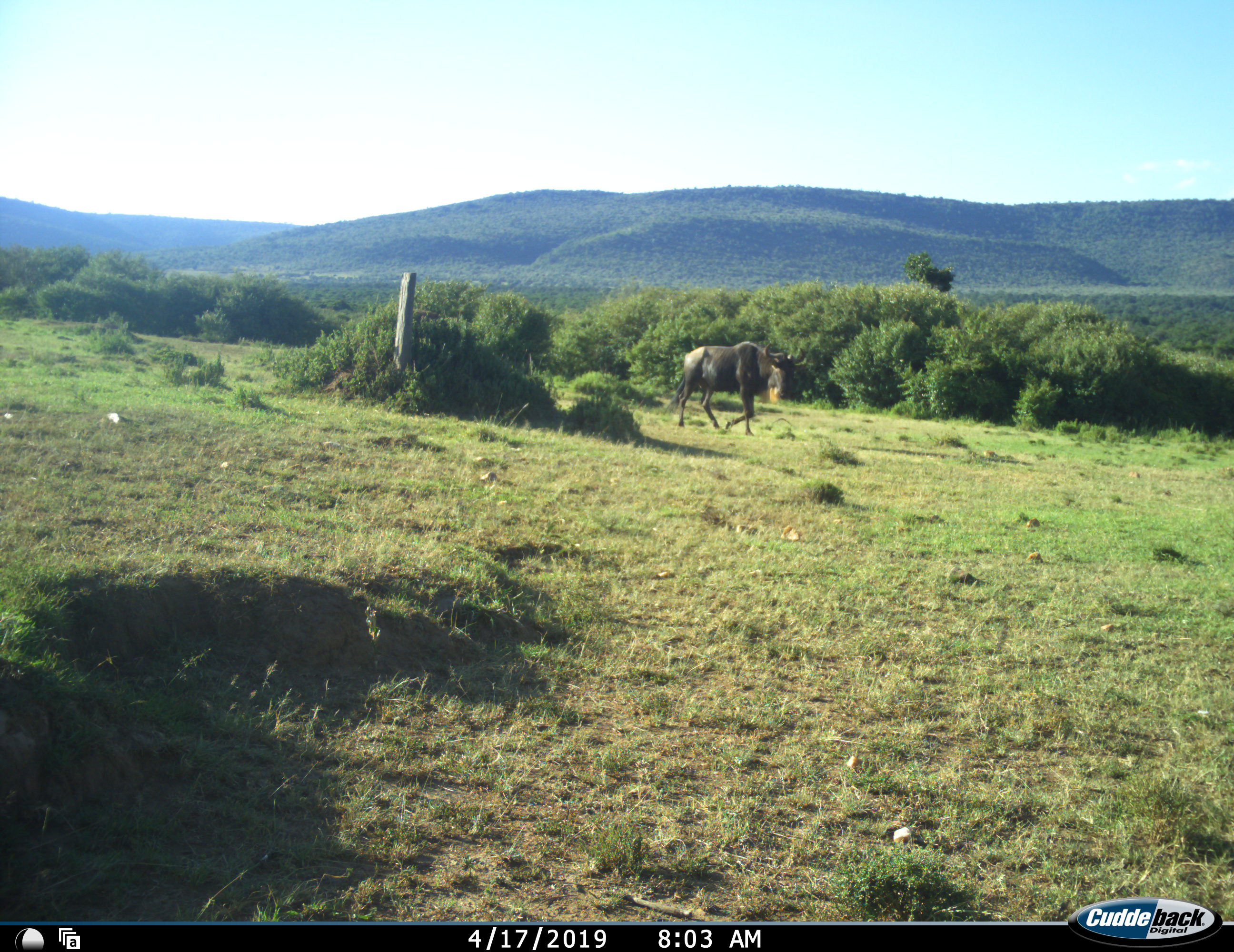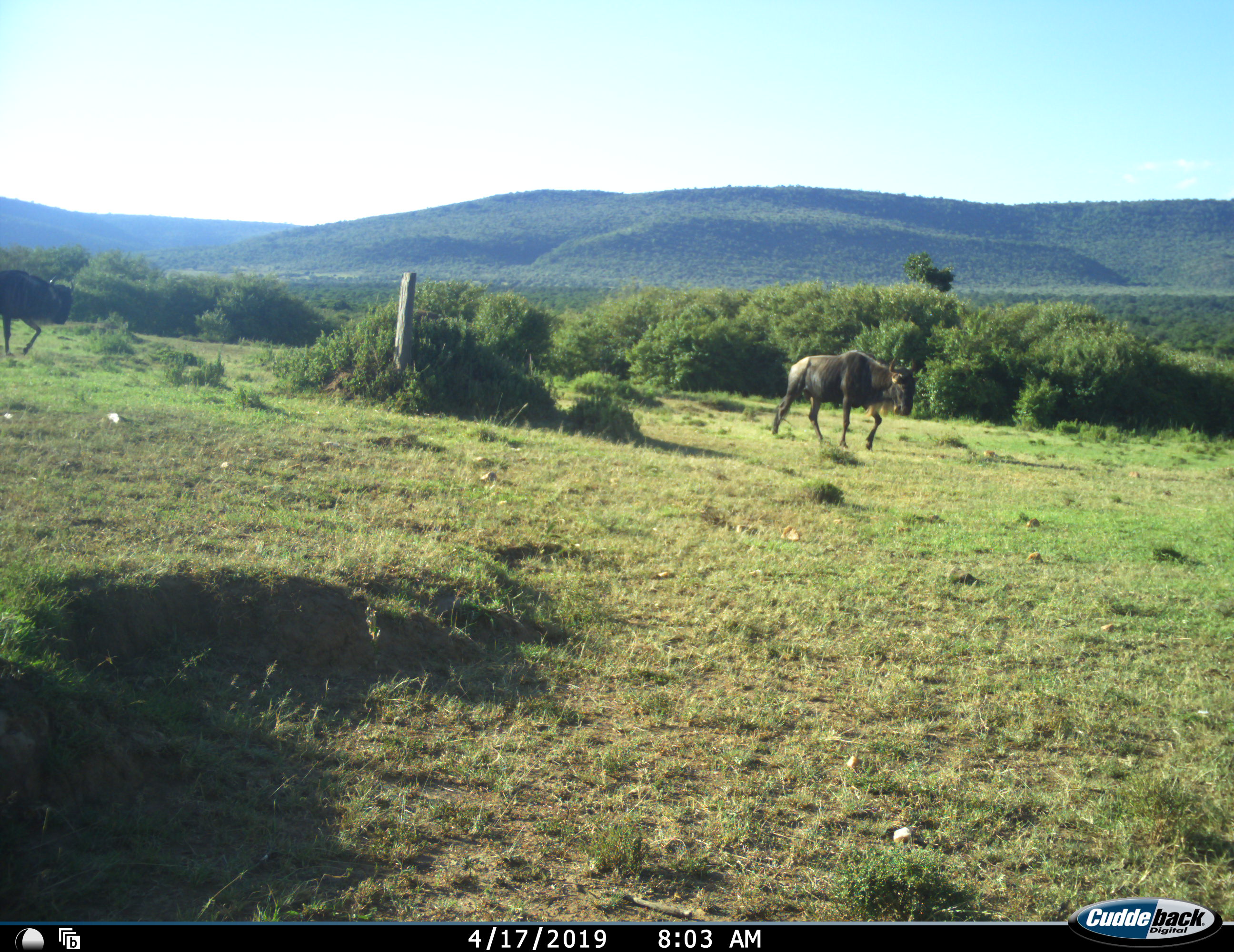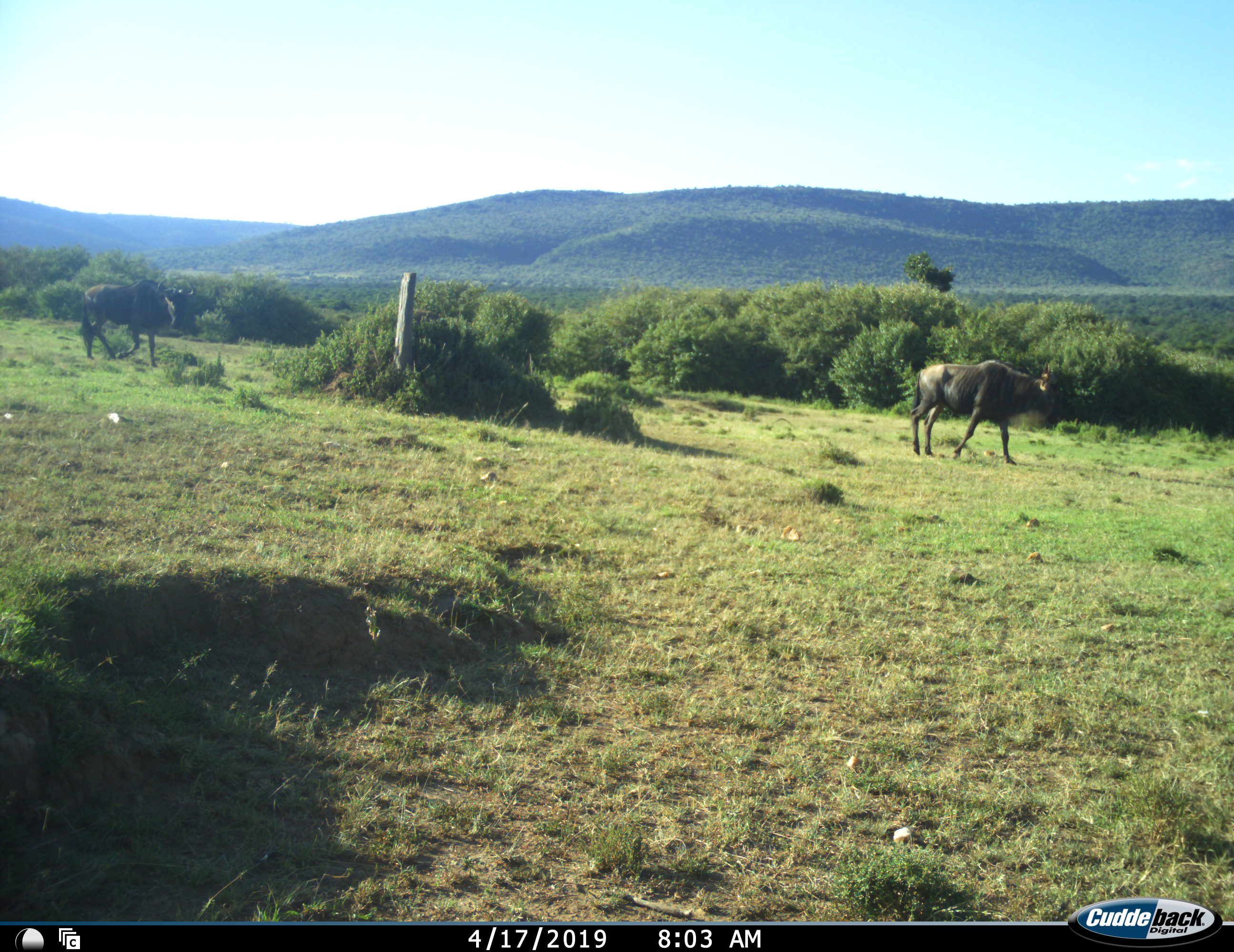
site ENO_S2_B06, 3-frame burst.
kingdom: Animalia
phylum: Chordata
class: Mammalia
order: Artiodactyla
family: Bovidae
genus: Connochaetes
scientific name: Connochaetes taurinus taurinus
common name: blue wildebeest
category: wildebeestblue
Wildebeestblue (blue wildebeest) (Connochaetes taurinus taurinus), count 1. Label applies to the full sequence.